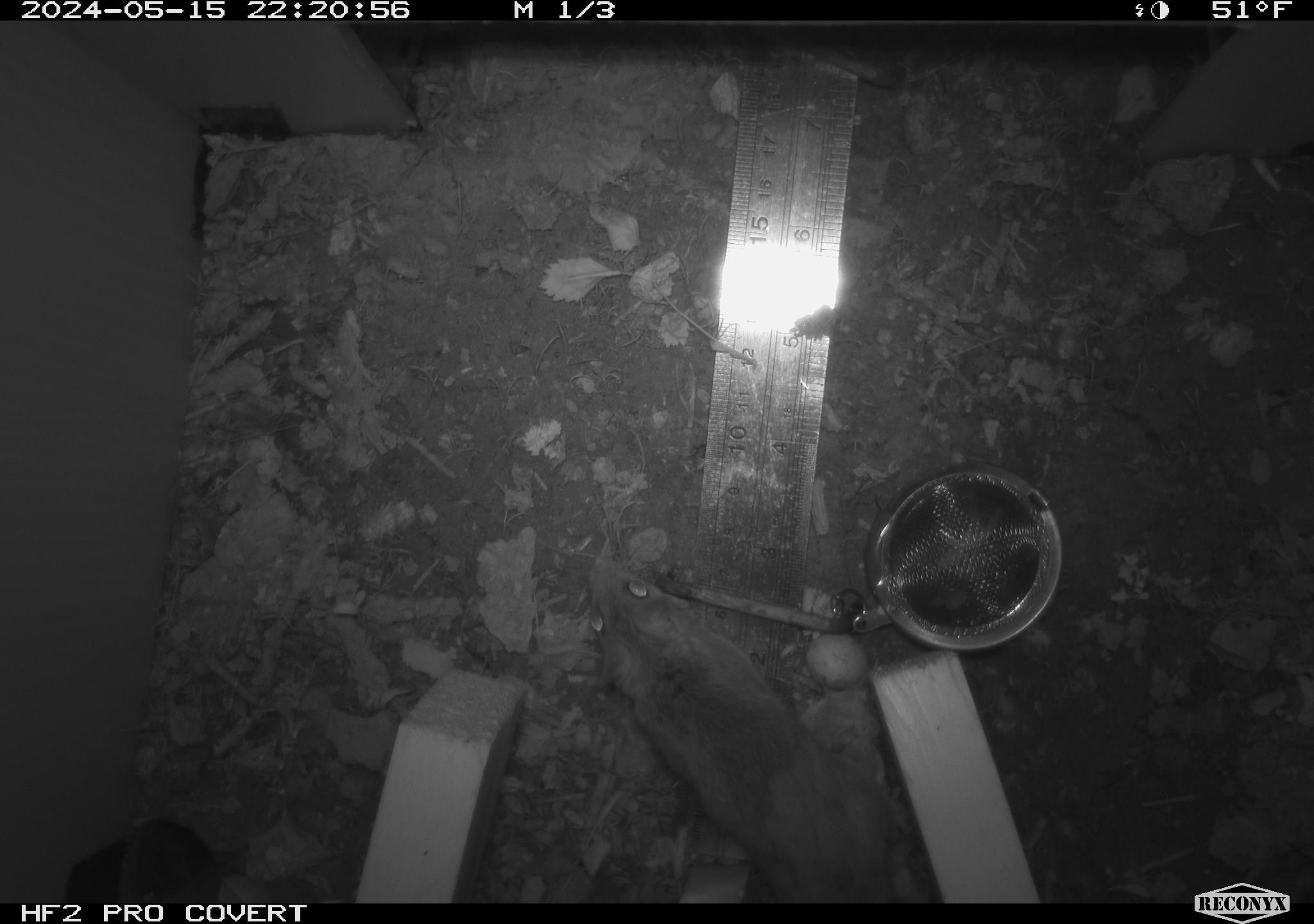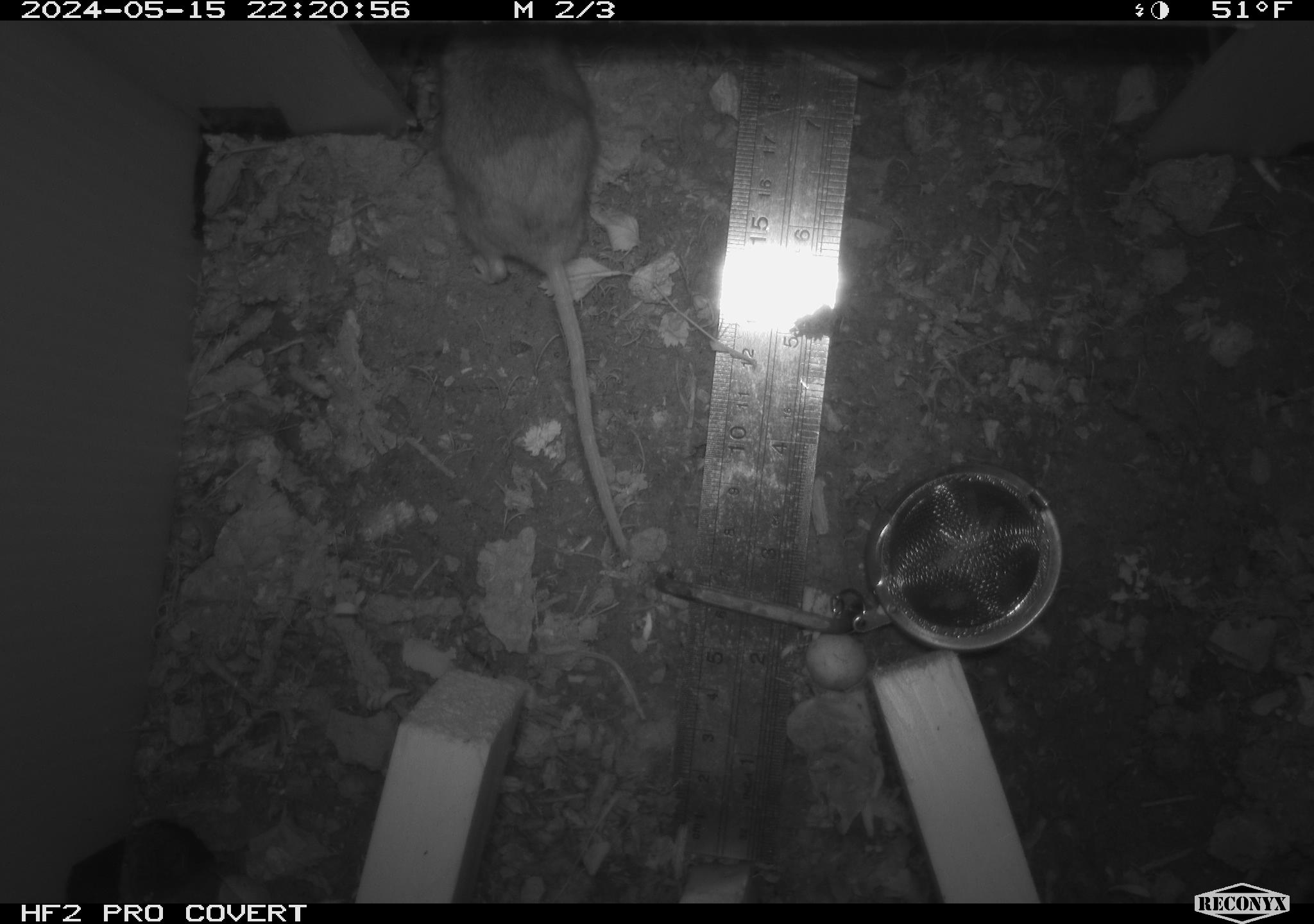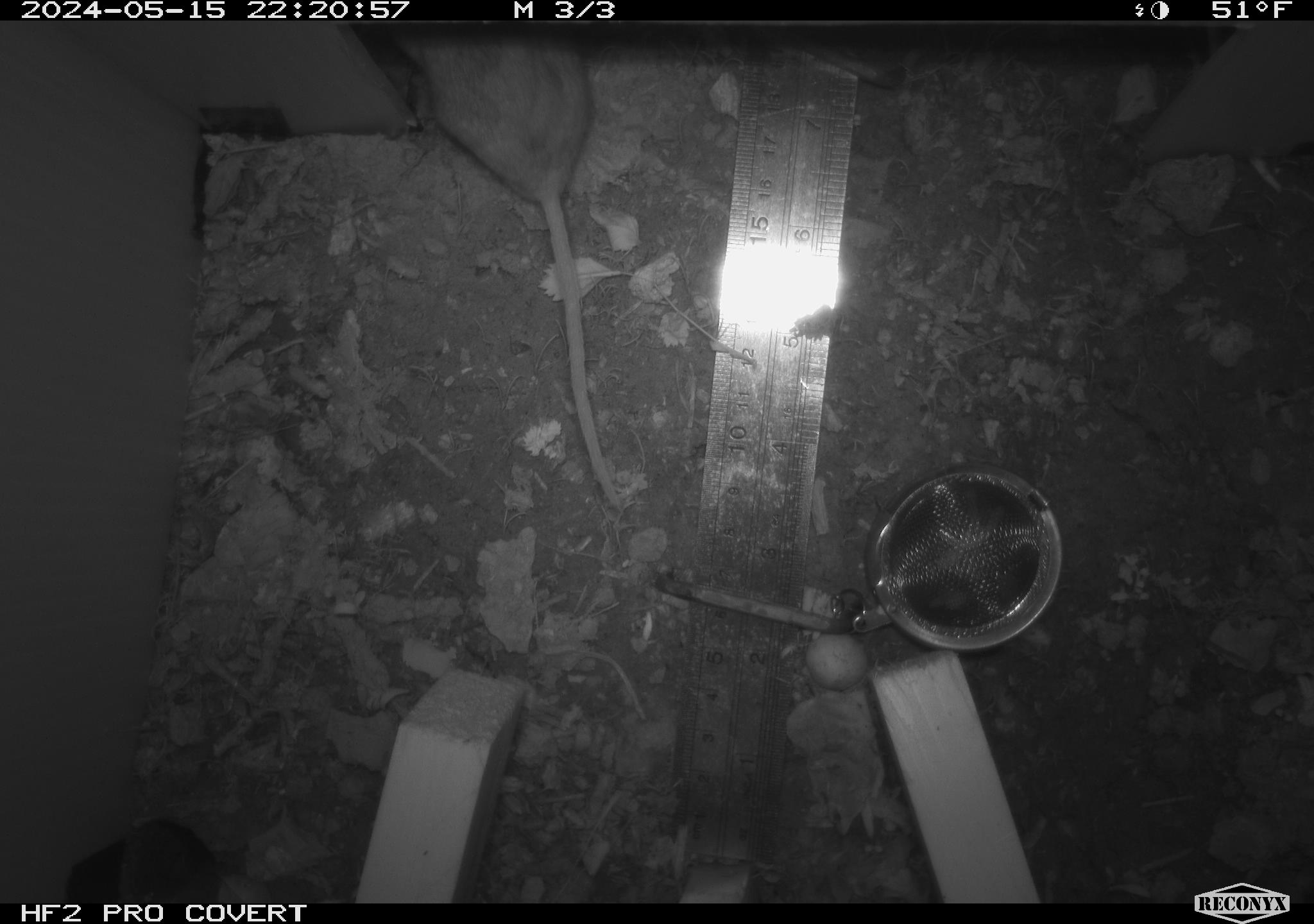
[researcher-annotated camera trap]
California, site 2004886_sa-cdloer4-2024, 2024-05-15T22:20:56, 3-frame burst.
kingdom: Animalia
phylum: Chordata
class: Mammalia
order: Rodentia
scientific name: Rodentia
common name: mouse species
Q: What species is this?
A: Mouse species (Rodentia).